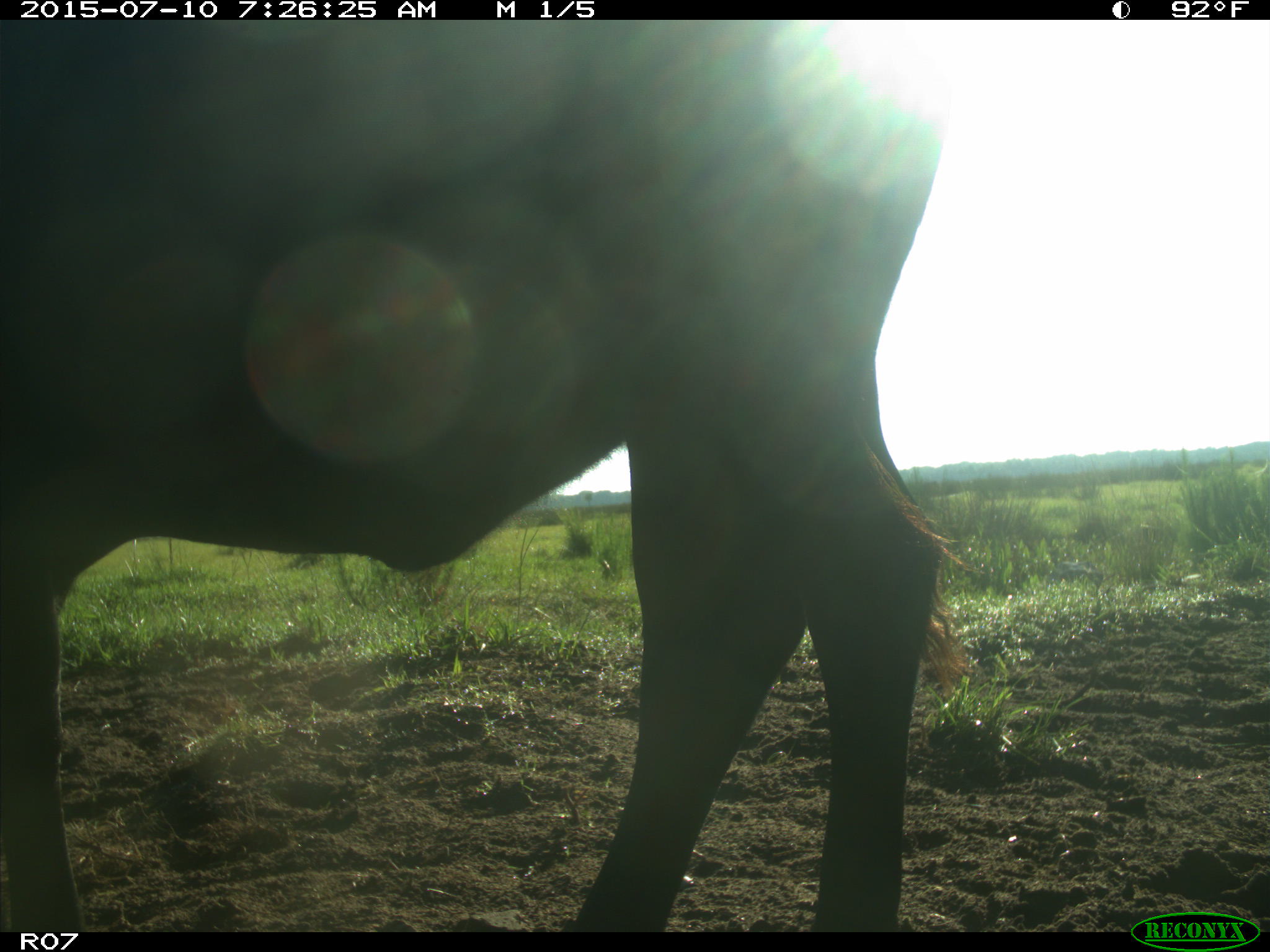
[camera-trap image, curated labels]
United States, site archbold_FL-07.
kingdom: Animalia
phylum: Chordata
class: Mammalia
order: Artiodactyla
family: Bovidae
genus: Bos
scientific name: Bos taurus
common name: domestic cow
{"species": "Bos taurus (domestic cow)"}